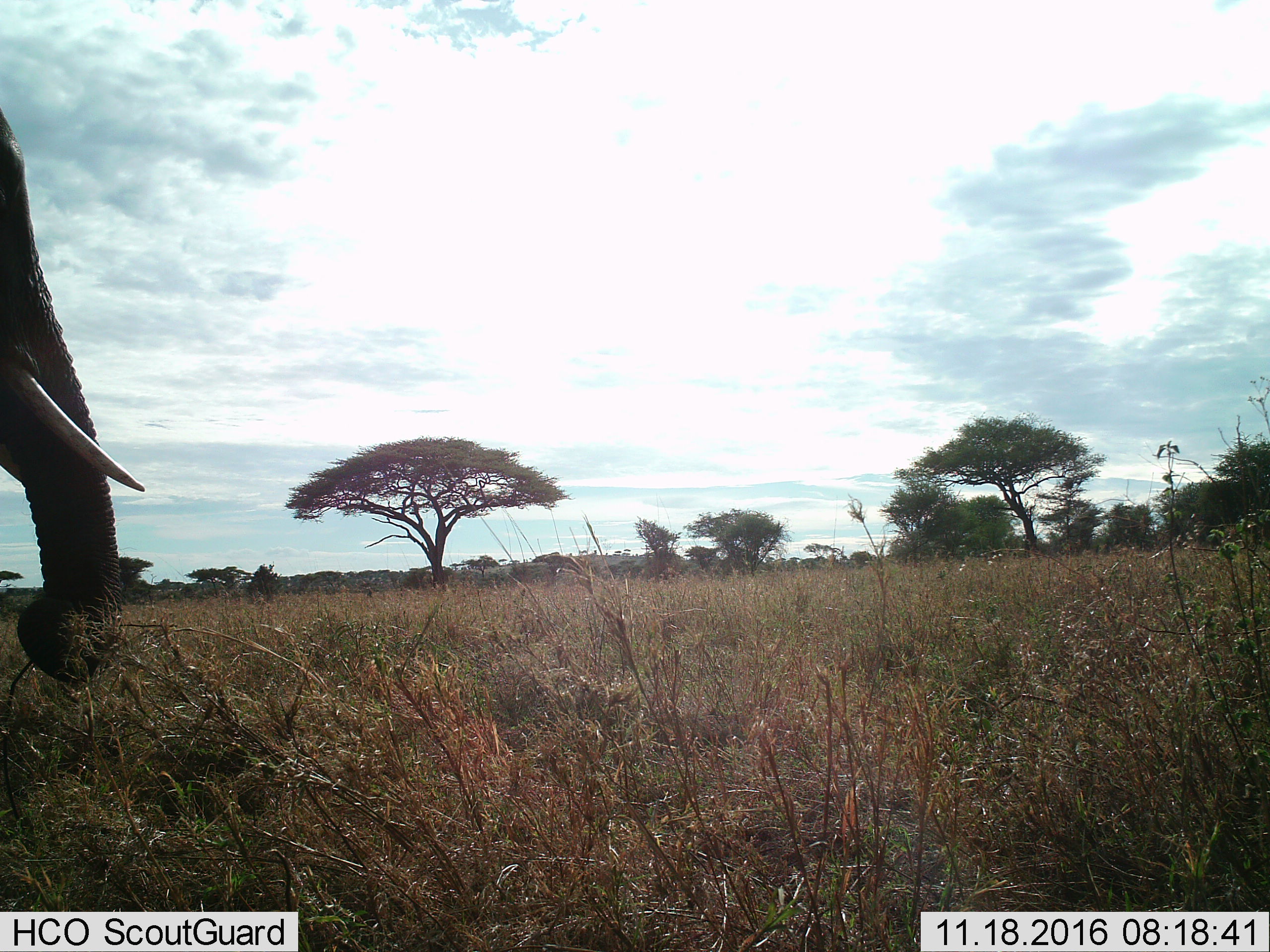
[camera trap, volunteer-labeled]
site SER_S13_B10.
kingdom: Animalia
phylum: Chordata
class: Mammalia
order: Proboscidea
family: Elephantidae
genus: Loxodonta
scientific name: Loxodonta africana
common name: african bush elephant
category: elephant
Elephant (african bush elephant) (Loxodonta africana), count 1. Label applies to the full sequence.